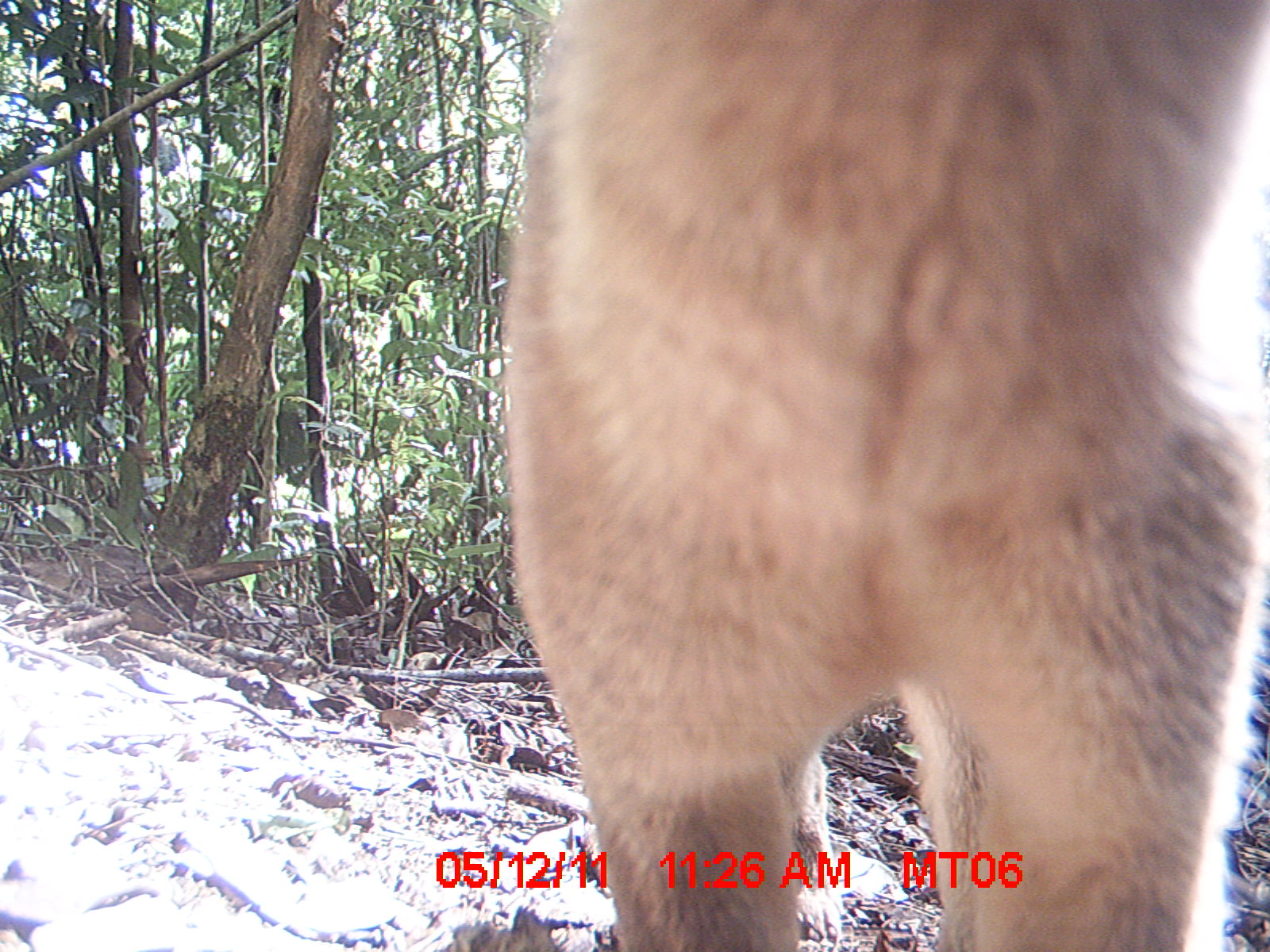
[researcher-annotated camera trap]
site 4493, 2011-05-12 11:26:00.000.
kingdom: Animalia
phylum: Chordata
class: Mammalia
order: Rodentia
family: Nesomyidae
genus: Eliurus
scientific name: Eliurus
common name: eliurus rat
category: eliurus spp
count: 1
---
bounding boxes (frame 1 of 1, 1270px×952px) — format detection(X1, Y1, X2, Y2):
eliurus spp: detection(497, 0, 1269, 949)